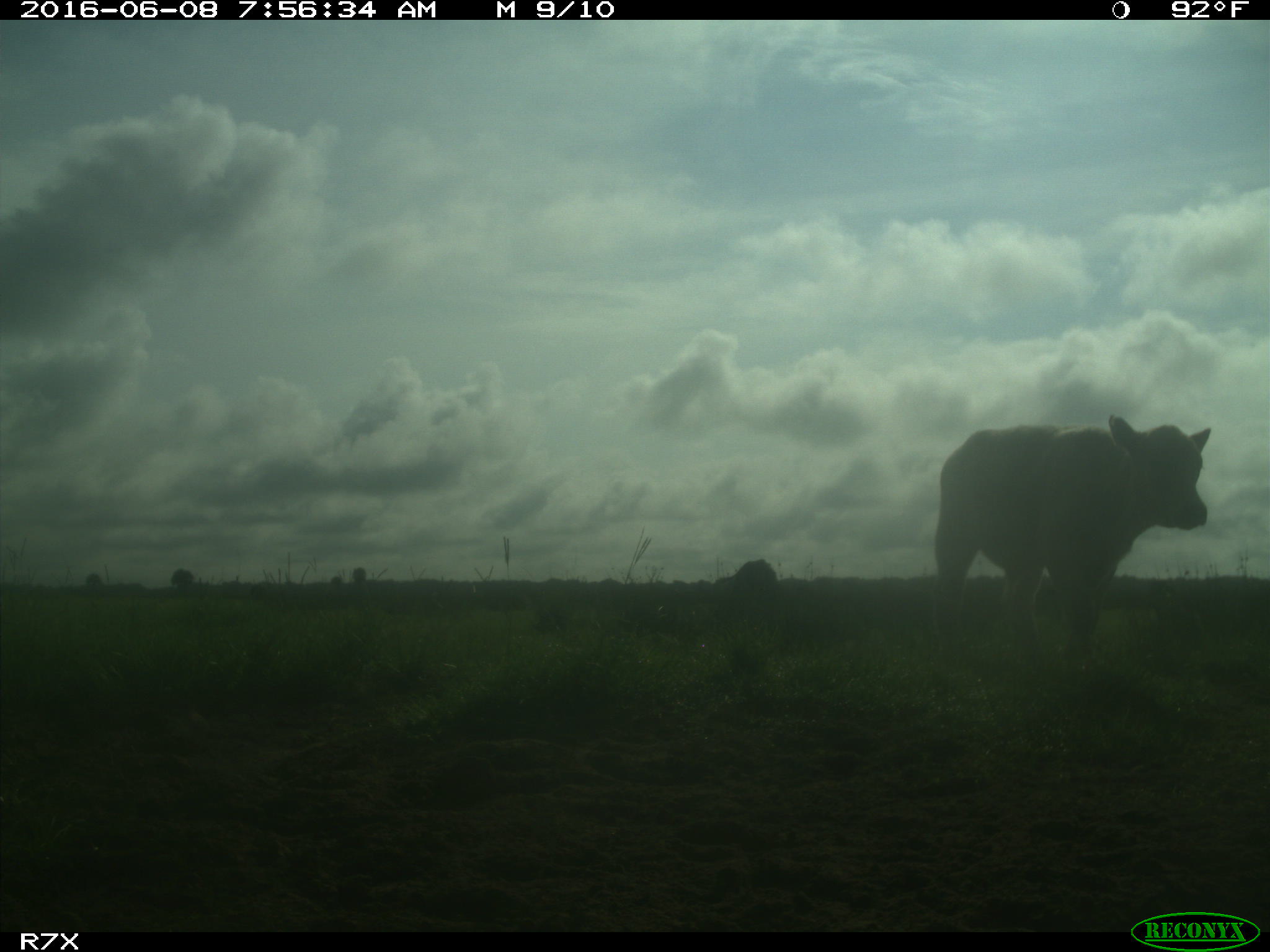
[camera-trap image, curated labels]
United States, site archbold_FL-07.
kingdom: Animalia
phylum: Chordata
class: Mammalia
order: Artiodactyla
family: Bovidae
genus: Bos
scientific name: Bos taurus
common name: domestic cow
Bos taurus (domestic cow).